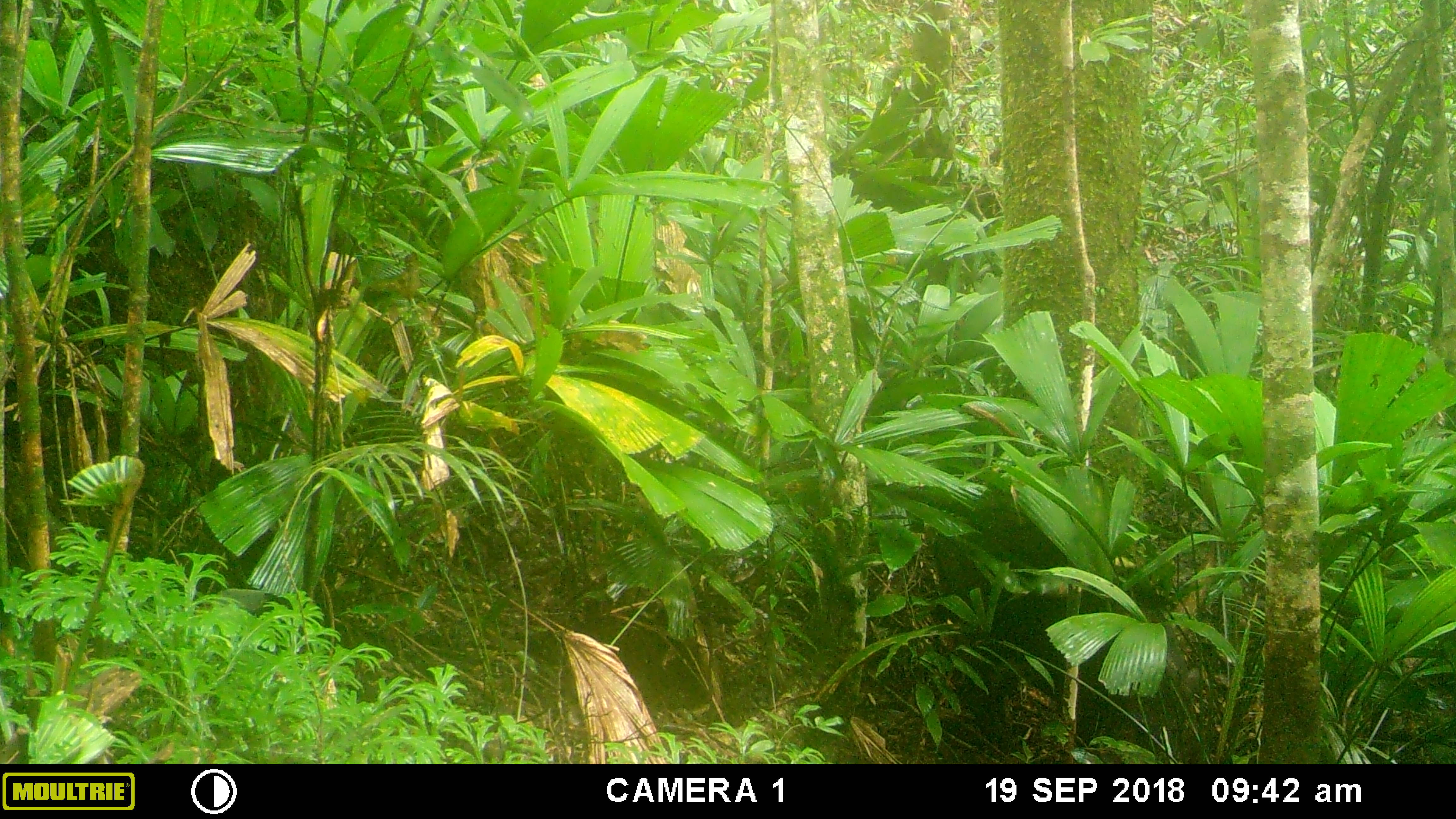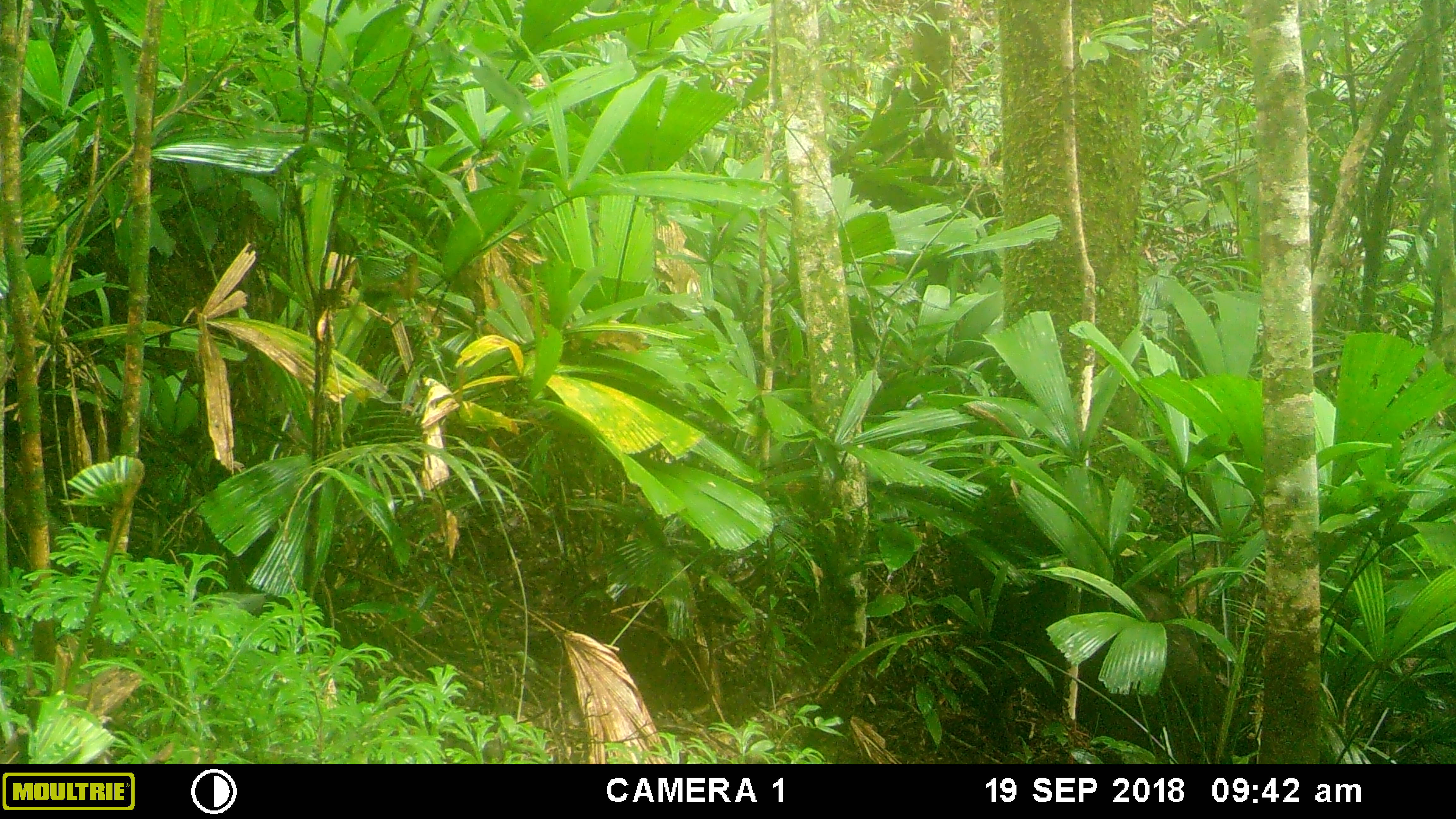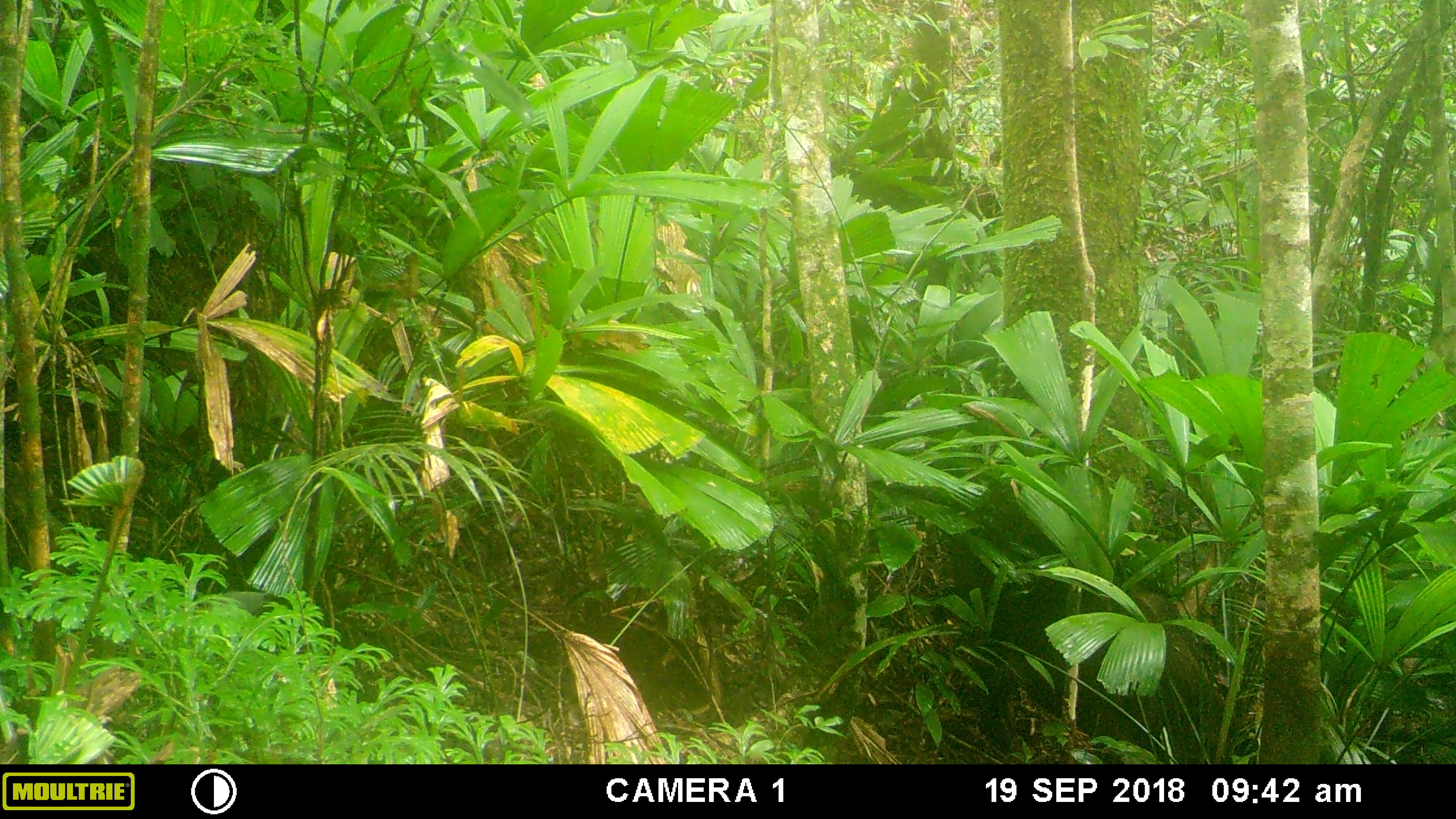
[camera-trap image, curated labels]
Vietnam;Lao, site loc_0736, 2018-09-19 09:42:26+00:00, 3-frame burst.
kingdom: Animalia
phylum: Chordata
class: Mammalia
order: Artiodactyla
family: Suidae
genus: Sus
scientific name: Sus scrofa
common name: eurasian wild pig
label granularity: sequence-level